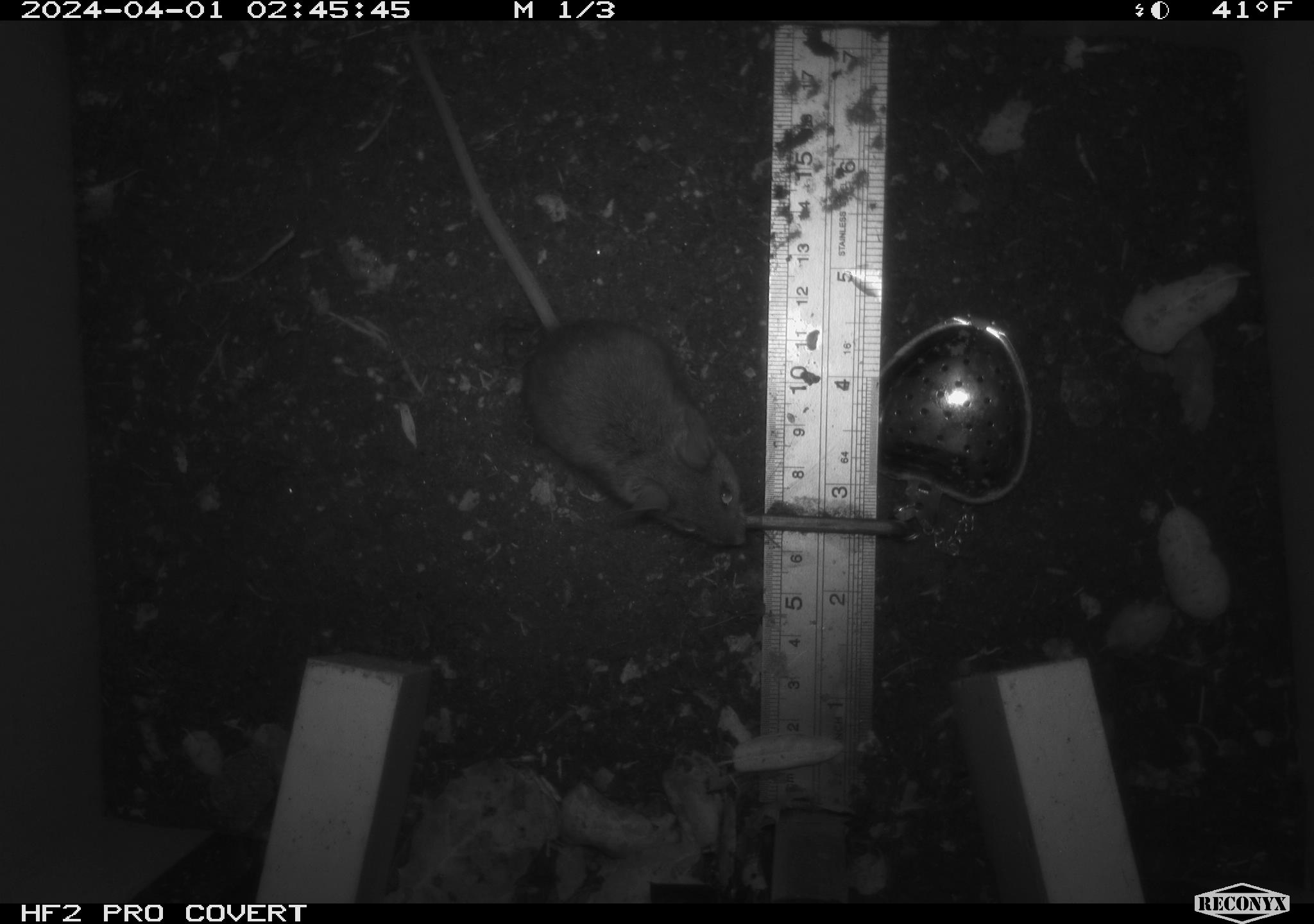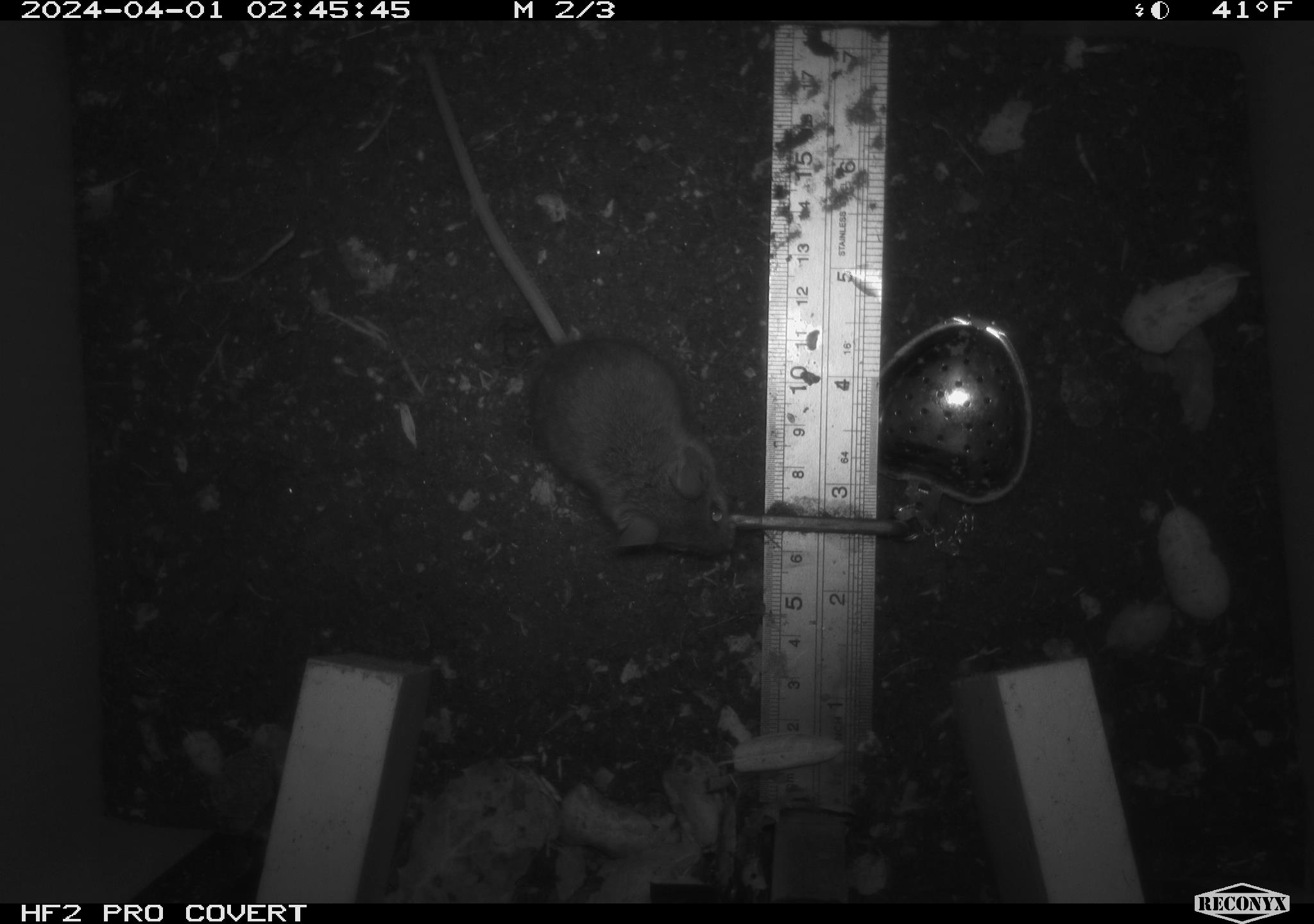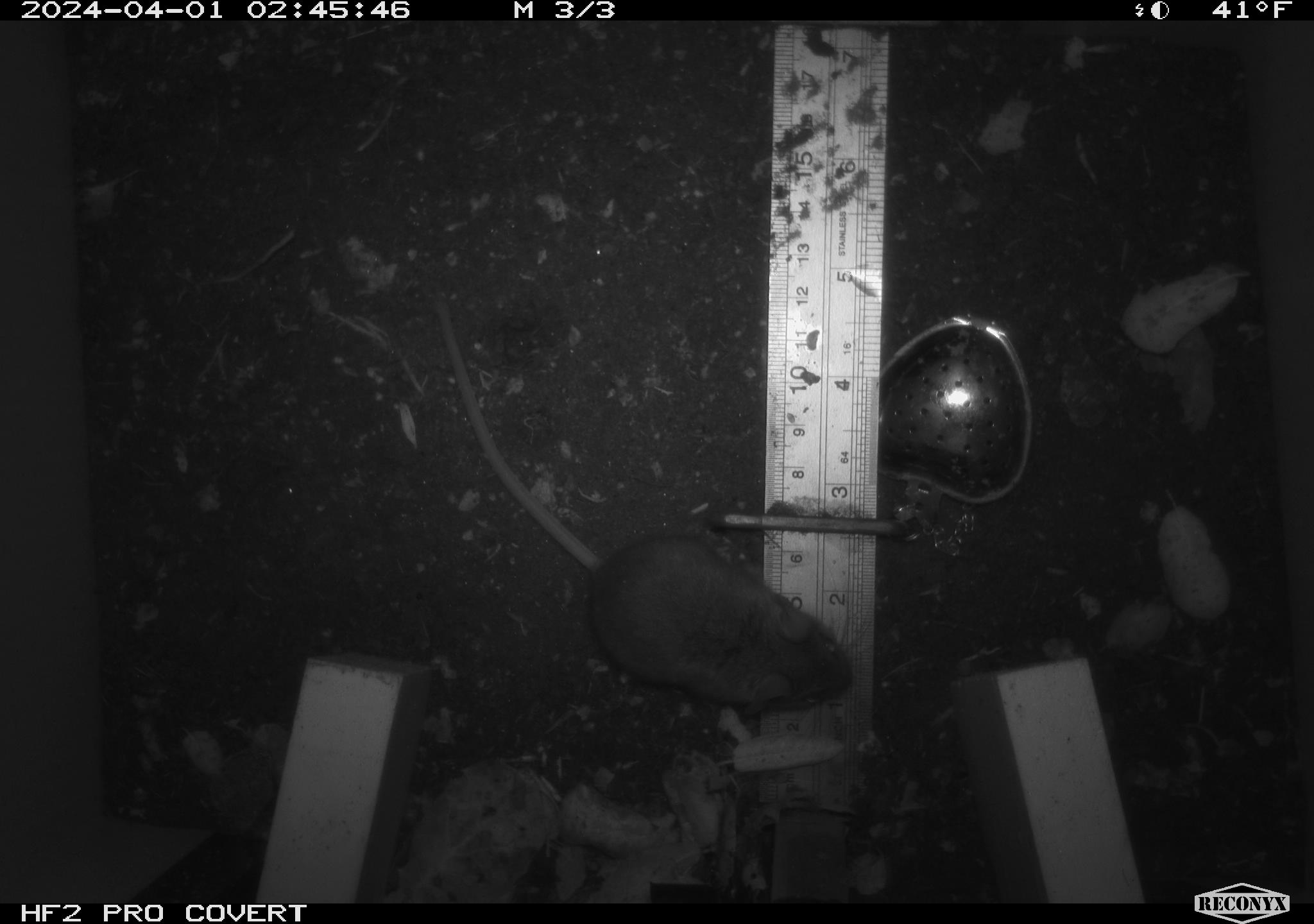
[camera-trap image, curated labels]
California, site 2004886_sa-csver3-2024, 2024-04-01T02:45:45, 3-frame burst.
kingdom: Animalia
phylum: Chordata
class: Mammalia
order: Rodentia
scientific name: Rodentia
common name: rodent